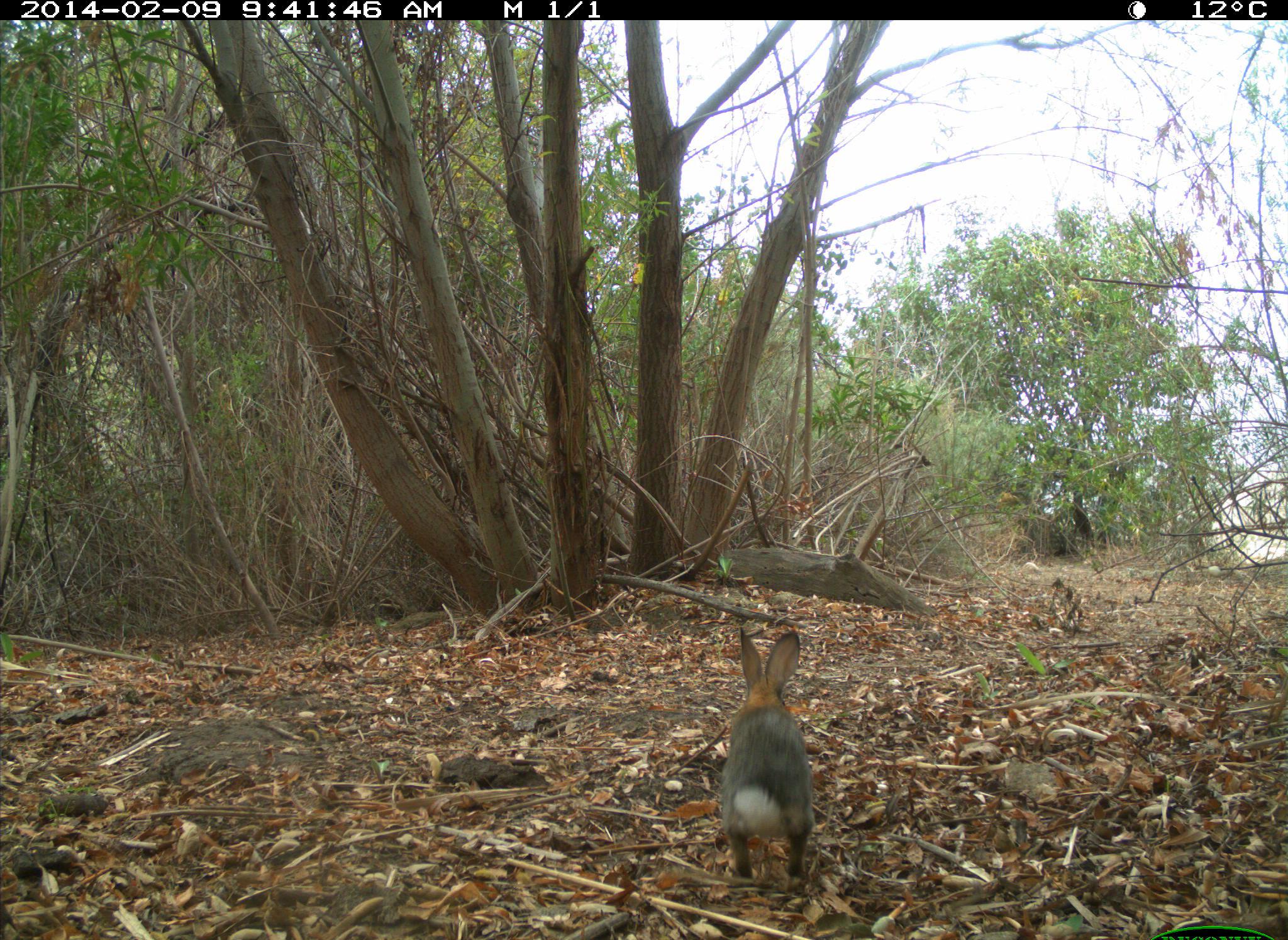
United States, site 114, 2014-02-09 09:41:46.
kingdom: Animalia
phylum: Chordata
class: Mammalia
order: Lagomorpha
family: Leporidae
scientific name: Leporidae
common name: rabbits and hares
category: rabbit